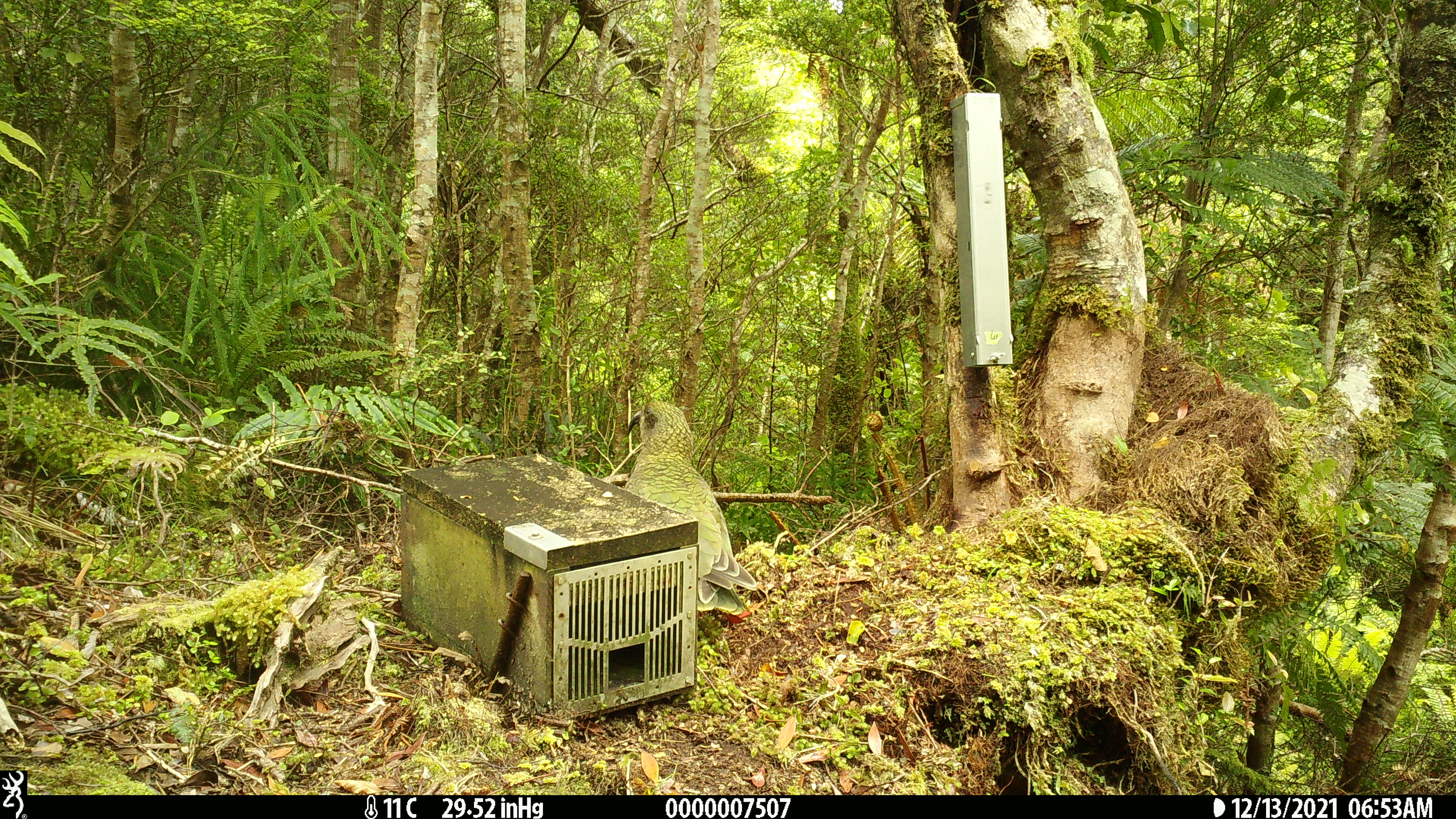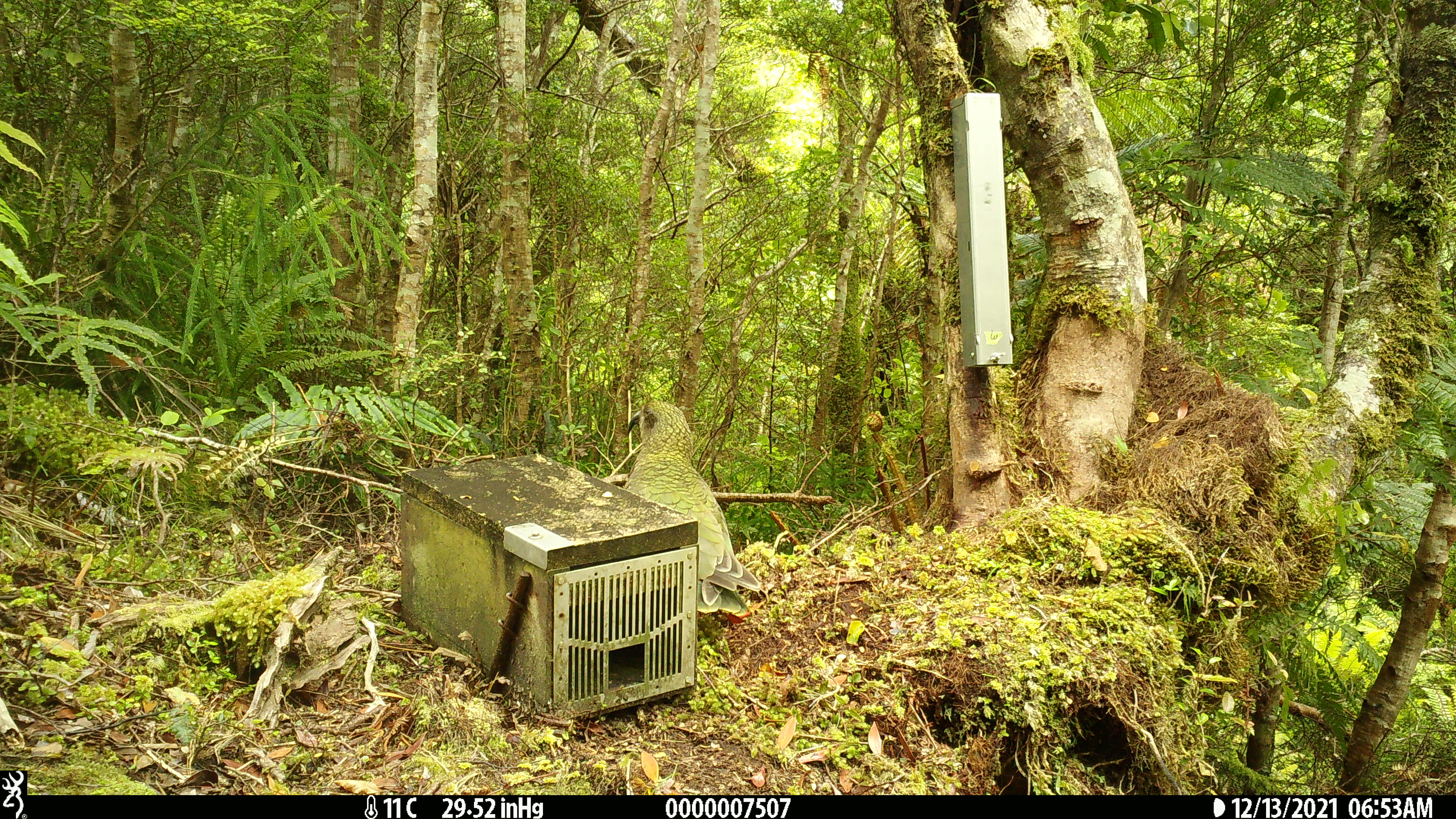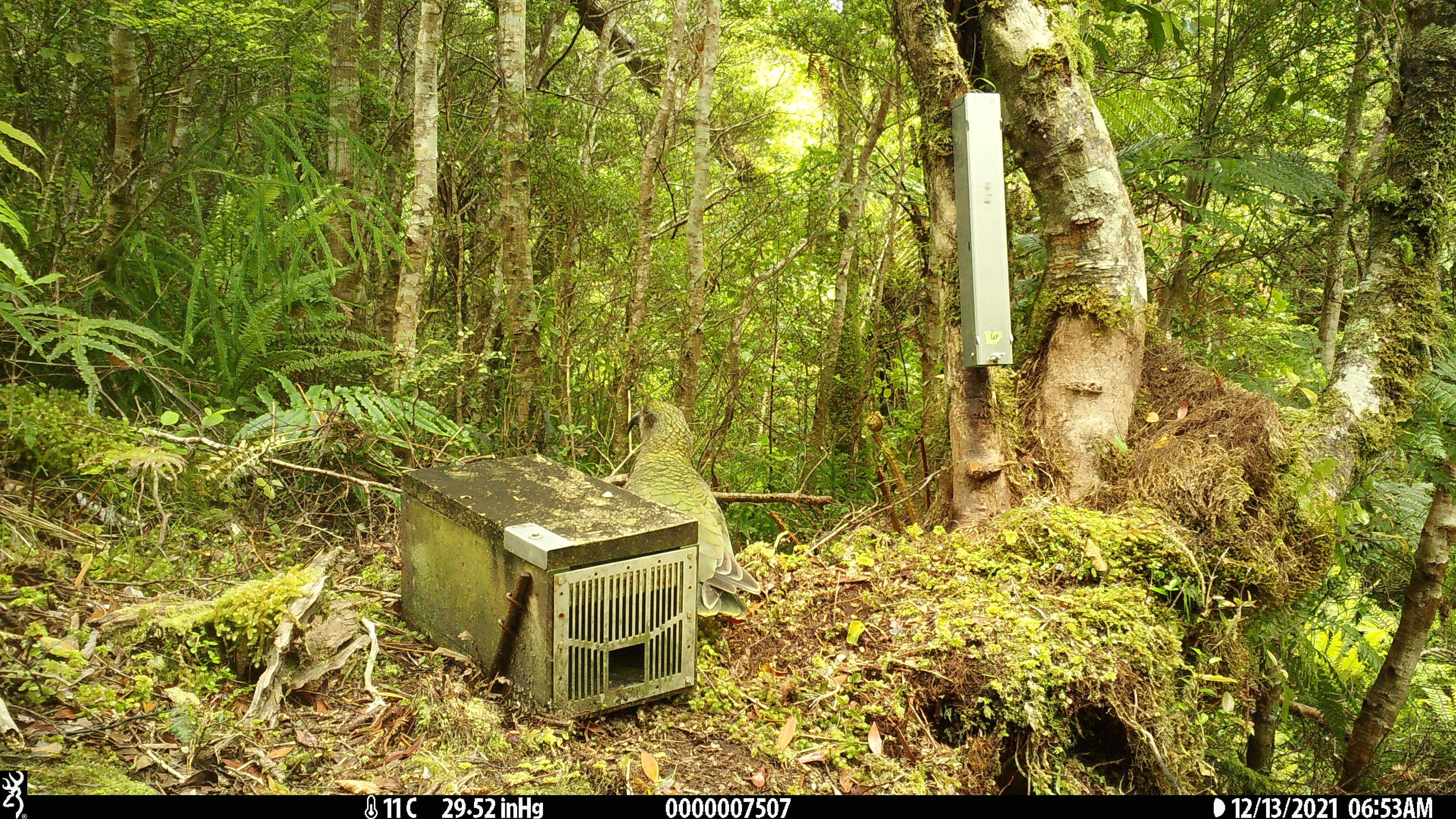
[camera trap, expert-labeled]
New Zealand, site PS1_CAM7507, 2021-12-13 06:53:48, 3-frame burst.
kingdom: Animalia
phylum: Chordata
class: Aves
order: Psittaciformes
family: Strigopidae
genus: Nestor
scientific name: Nestor notabilis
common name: kea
Kea (Nestor notabilis).